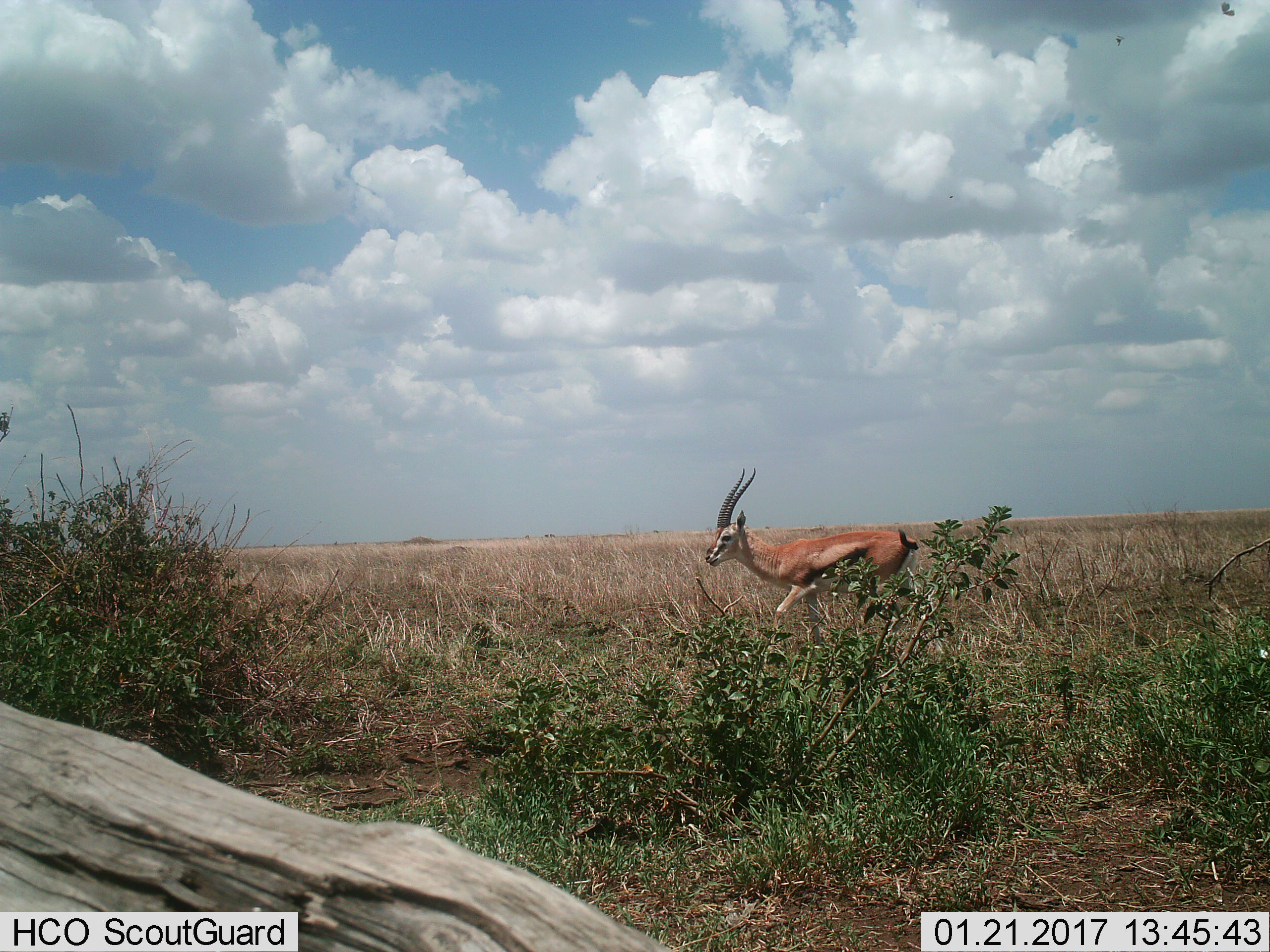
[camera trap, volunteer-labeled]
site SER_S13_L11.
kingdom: Animalia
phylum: Chordata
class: Mammalia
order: Artiodactyla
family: Bovidae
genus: Eudorcas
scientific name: Eudorcas thomsonii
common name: thomson's gazelle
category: gazellethomsons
Gazellethomsons (thomson's gazelle) (Eudorcas thomsonii), count 1. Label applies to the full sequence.